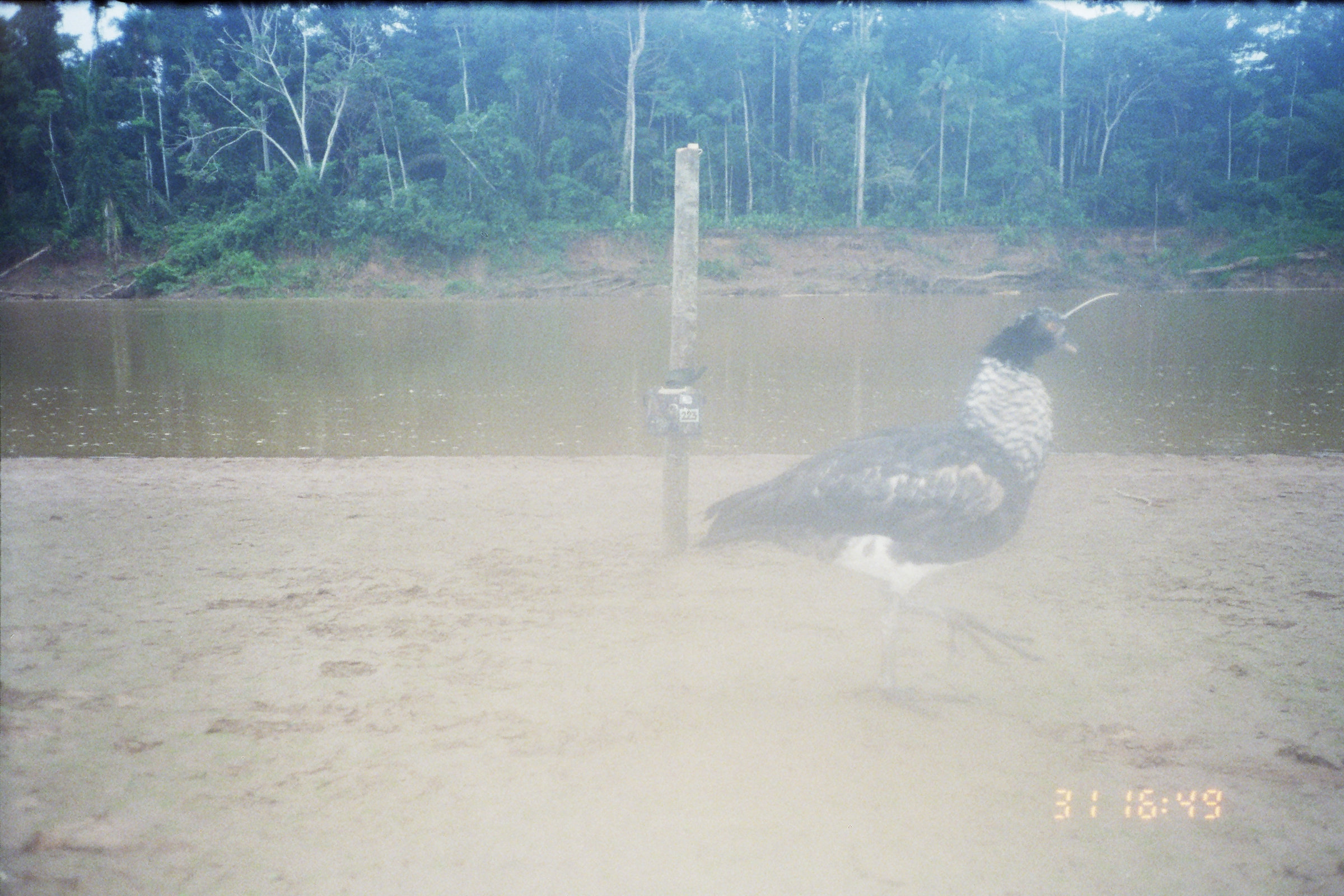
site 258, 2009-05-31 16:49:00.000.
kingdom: Animalia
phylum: Chordata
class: Aves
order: Anseriformes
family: Anhimidae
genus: Anhima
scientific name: Anhima cornuta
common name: horned screamer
Anhima cornuta (horned screamer).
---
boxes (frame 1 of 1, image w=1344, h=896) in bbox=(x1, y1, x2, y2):
anhima cornuta: bbox=(689, 305, 1083, 732)